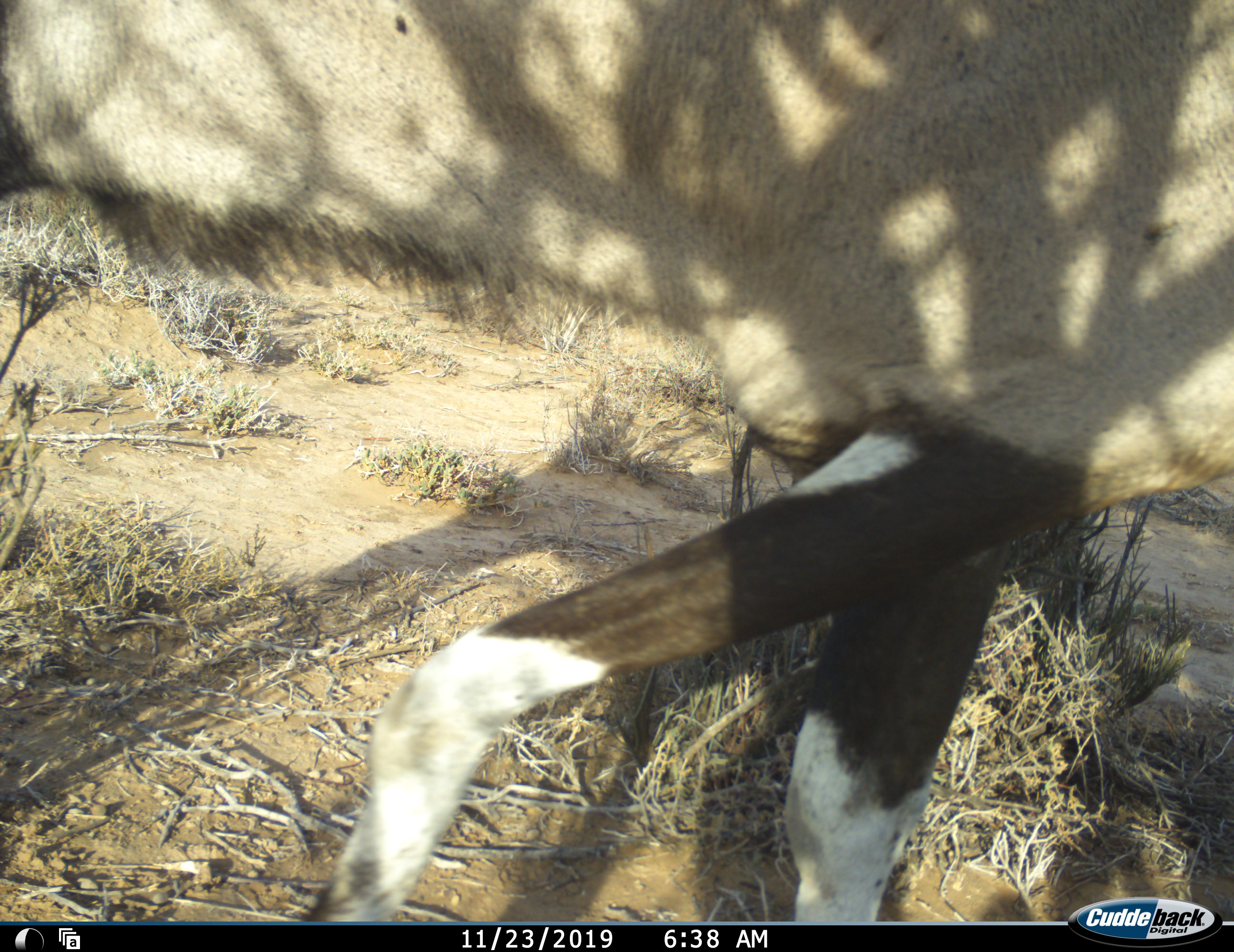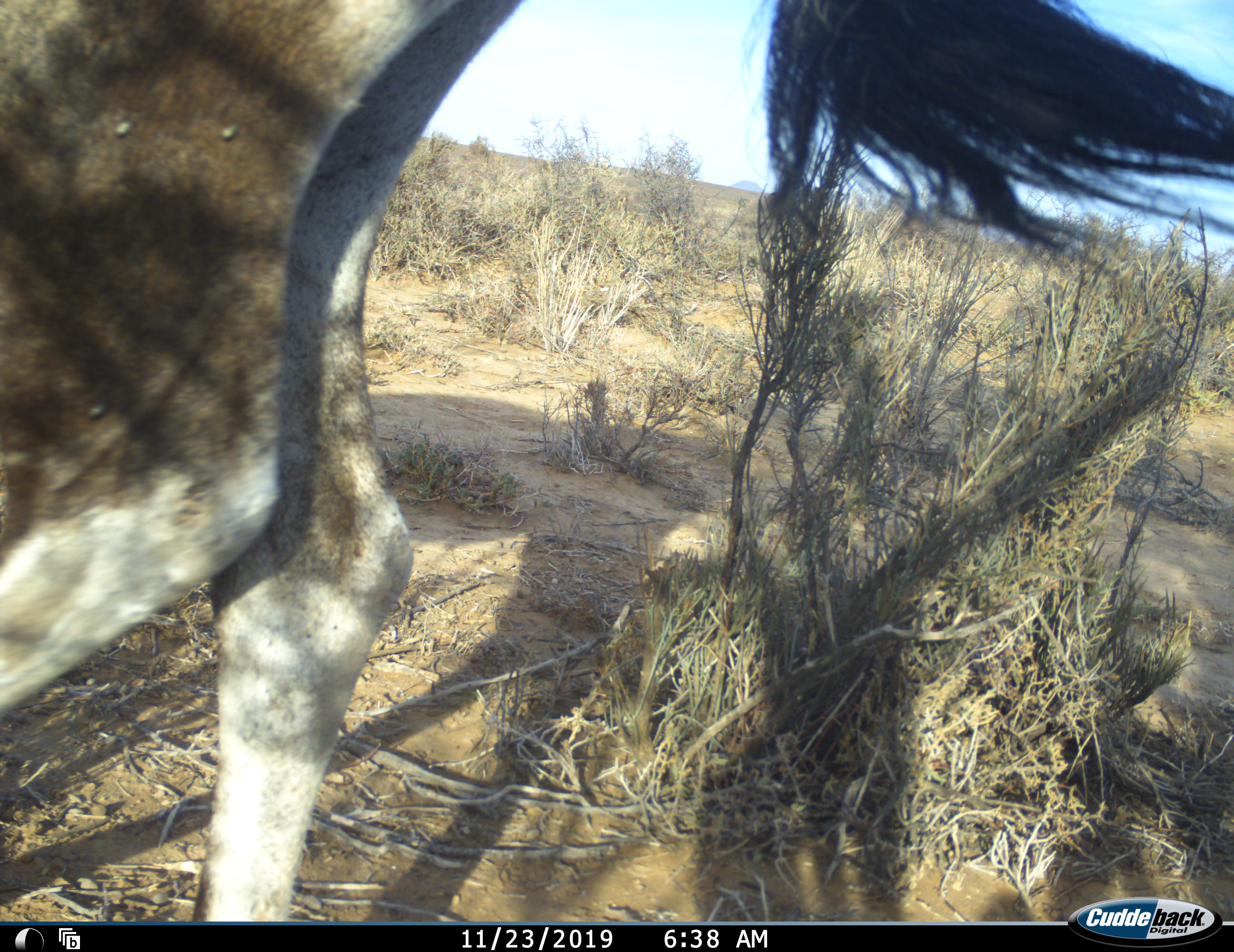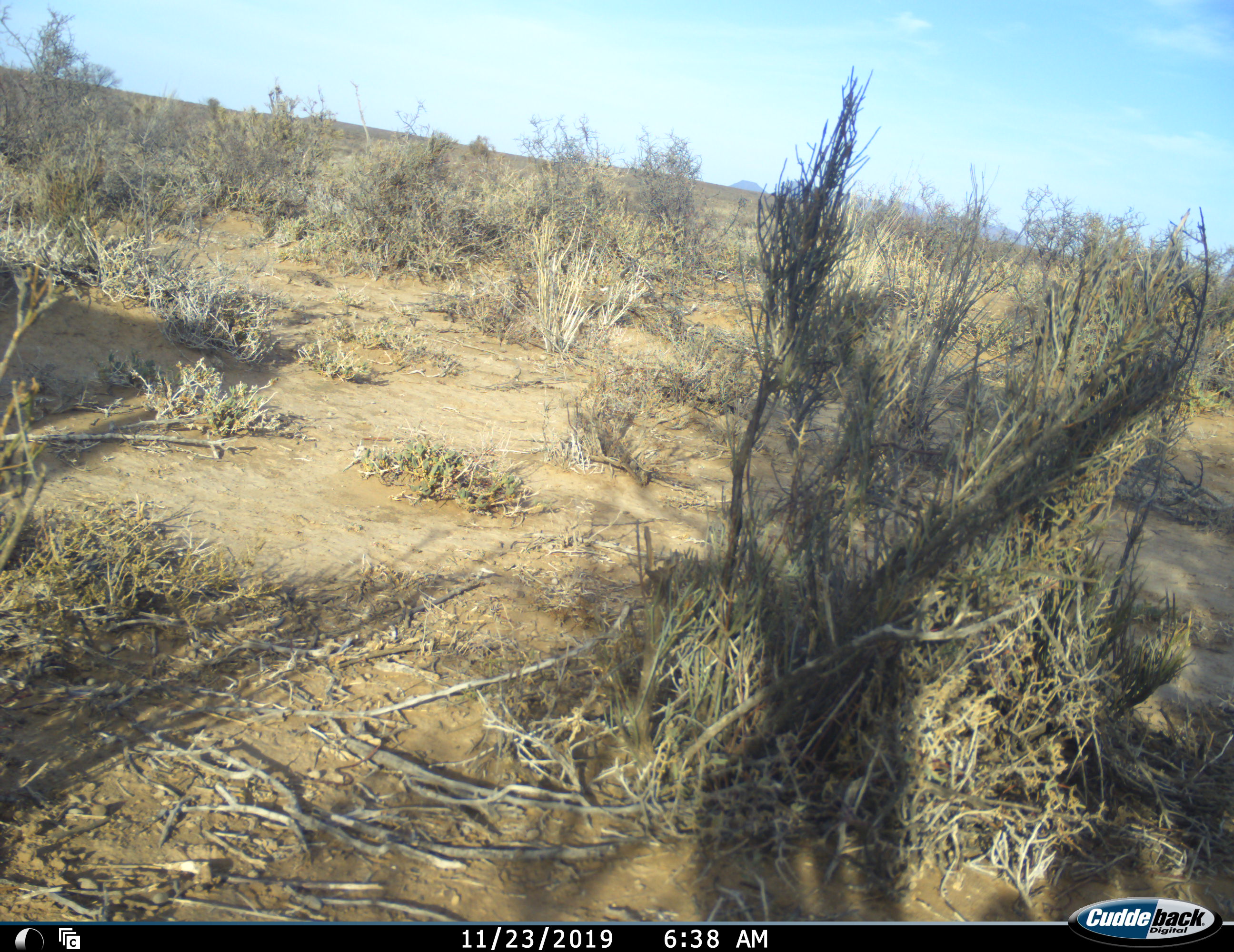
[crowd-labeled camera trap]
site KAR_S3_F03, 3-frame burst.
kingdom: Animalia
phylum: Chordata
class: Mammalia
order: Artiodactyla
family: Bovidae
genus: Oryx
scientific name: Oryx gazella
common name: gemsbok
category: oryx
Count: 1.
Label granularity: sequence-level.